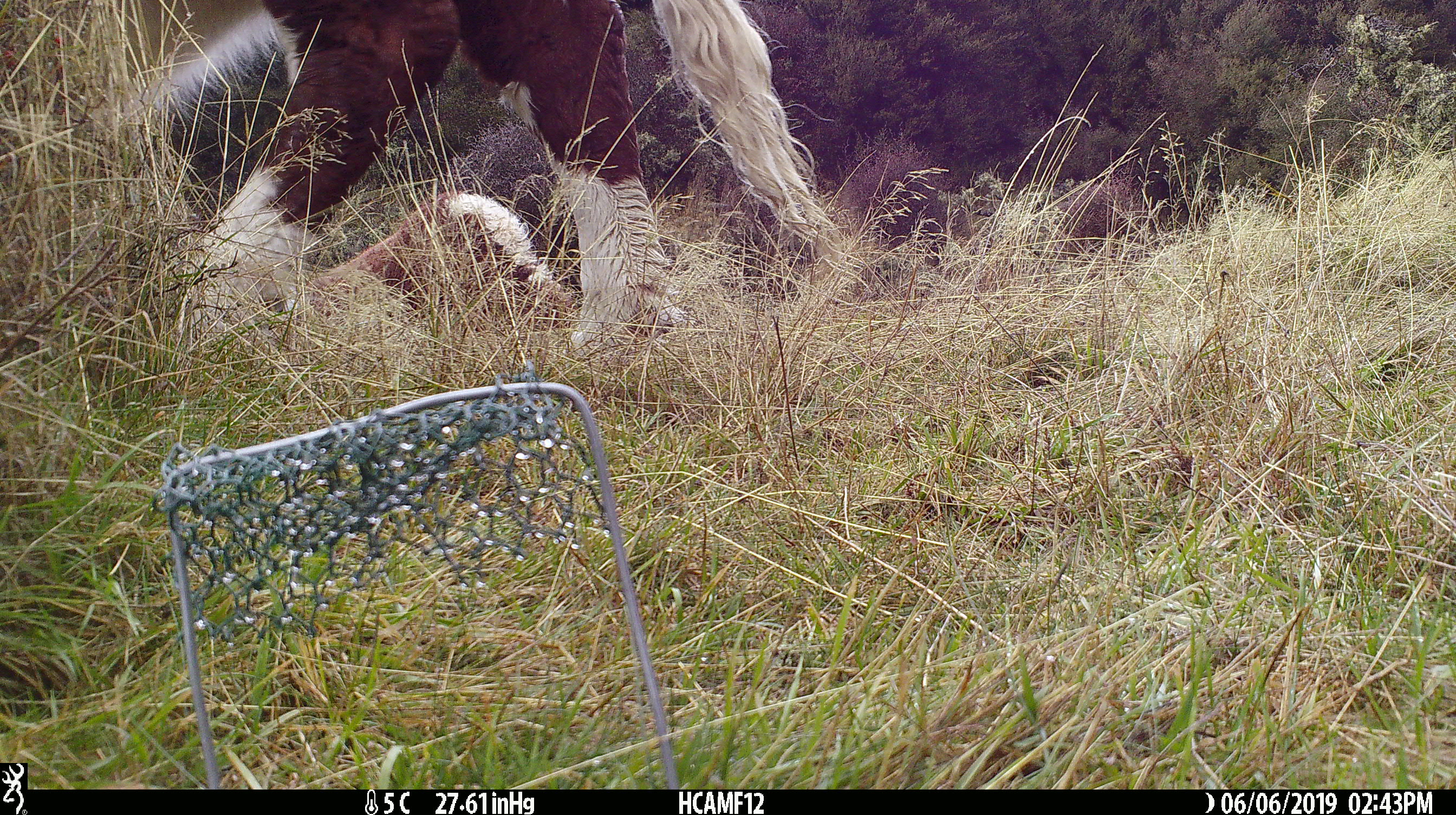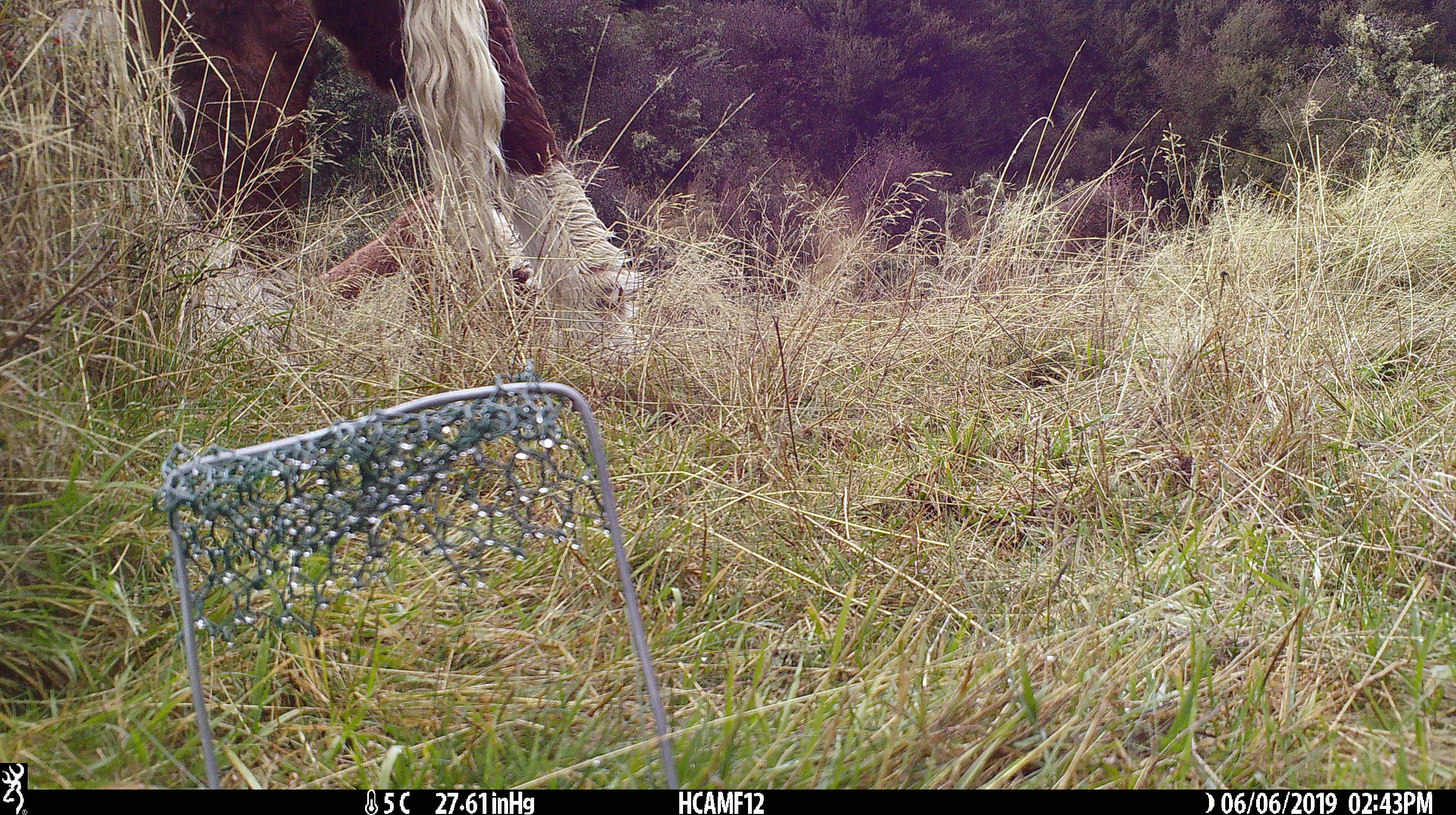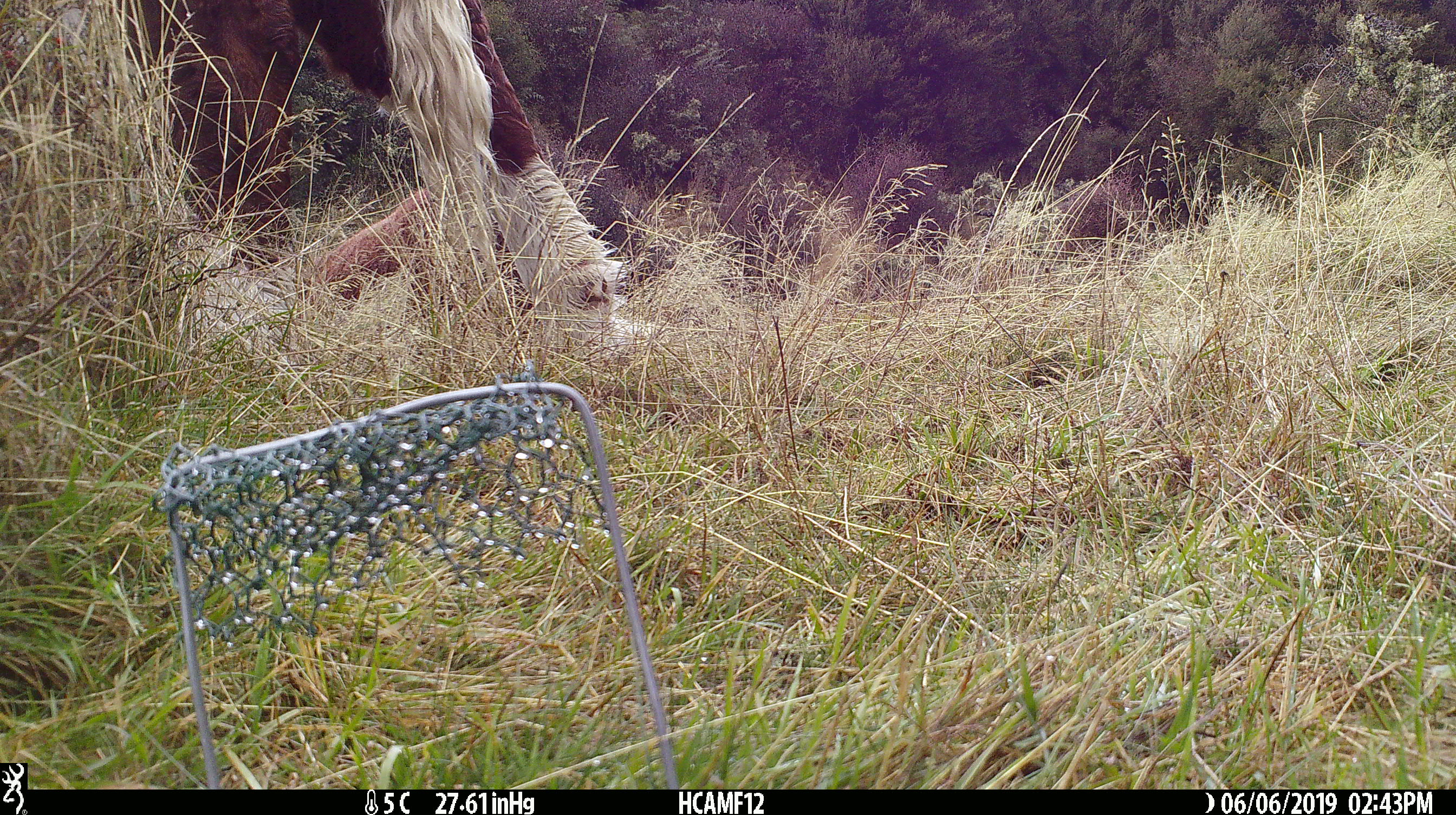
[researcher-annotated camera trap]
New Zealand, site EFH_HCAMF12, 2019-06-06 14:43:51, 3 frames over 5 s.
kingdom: Animalia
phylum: Chordata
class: Mammalia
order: Artiodactyla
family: Bovidae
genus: Bos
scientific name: Bos taurus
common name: domestic cow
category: cow